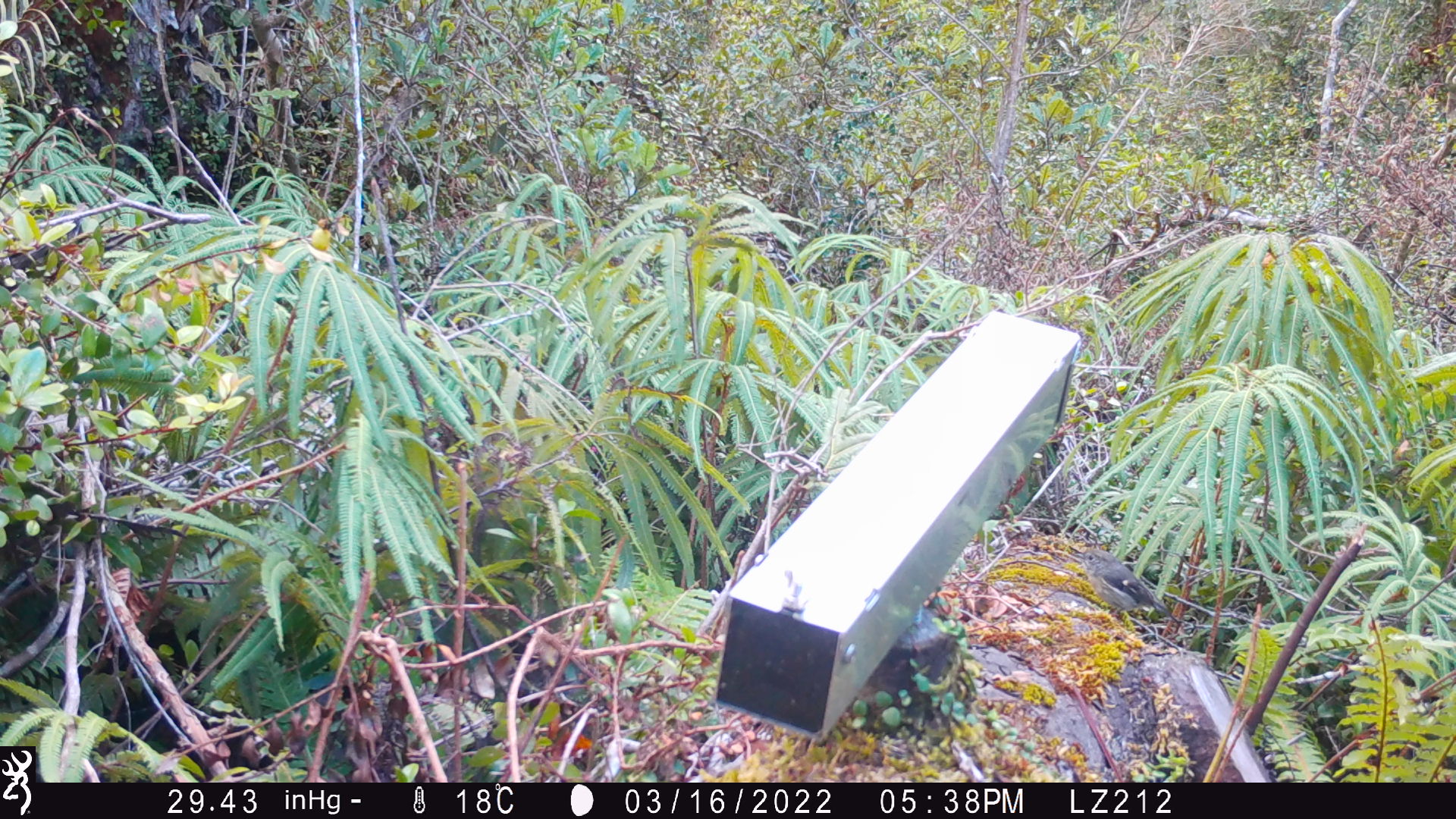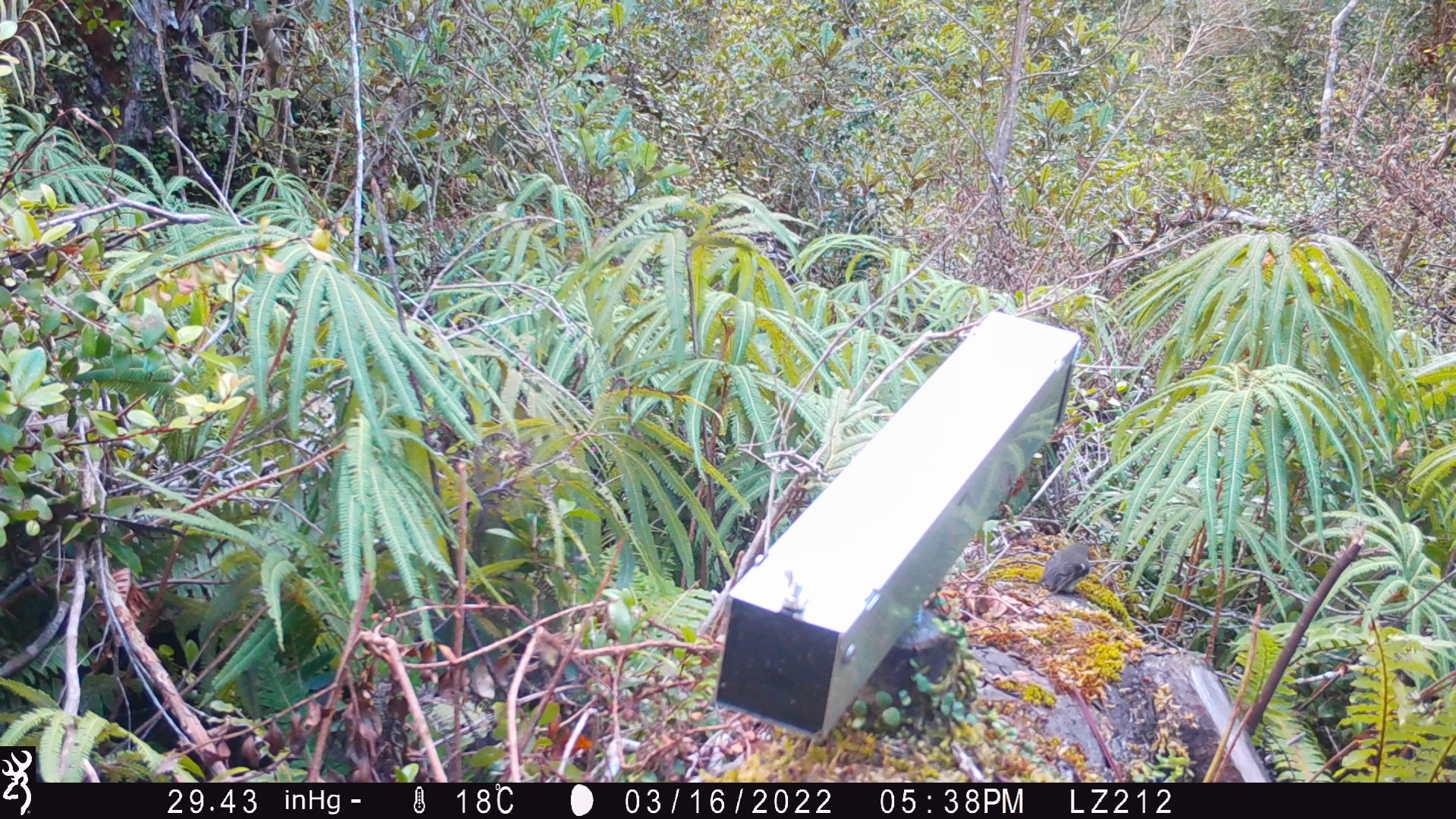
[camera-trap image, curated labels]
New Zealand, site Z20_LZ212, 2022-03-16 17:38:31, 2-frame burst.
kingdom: Animalia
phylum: Chordata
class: Aves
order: Passeriformes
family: Petroicidae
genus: Petroica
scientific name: Petroica macrocephala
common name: tomtit